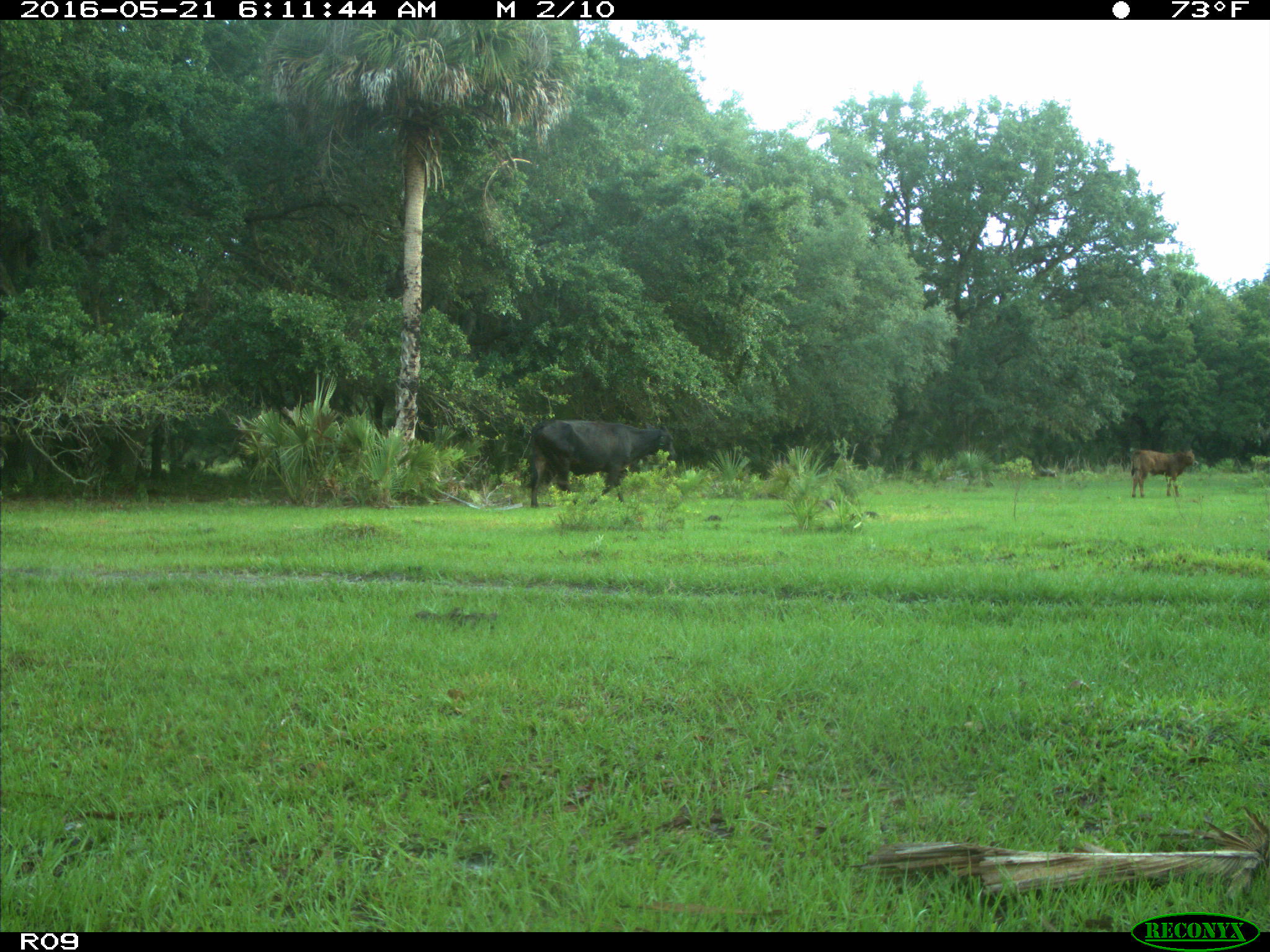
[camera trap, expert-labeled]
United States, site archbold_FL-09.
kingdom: Animalia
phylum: Chordata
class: Mammalia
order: Artiodactyla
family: Bovidae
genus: Bos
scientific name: Bos taurus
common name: domestic cow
Bos taurus (domestic cow).